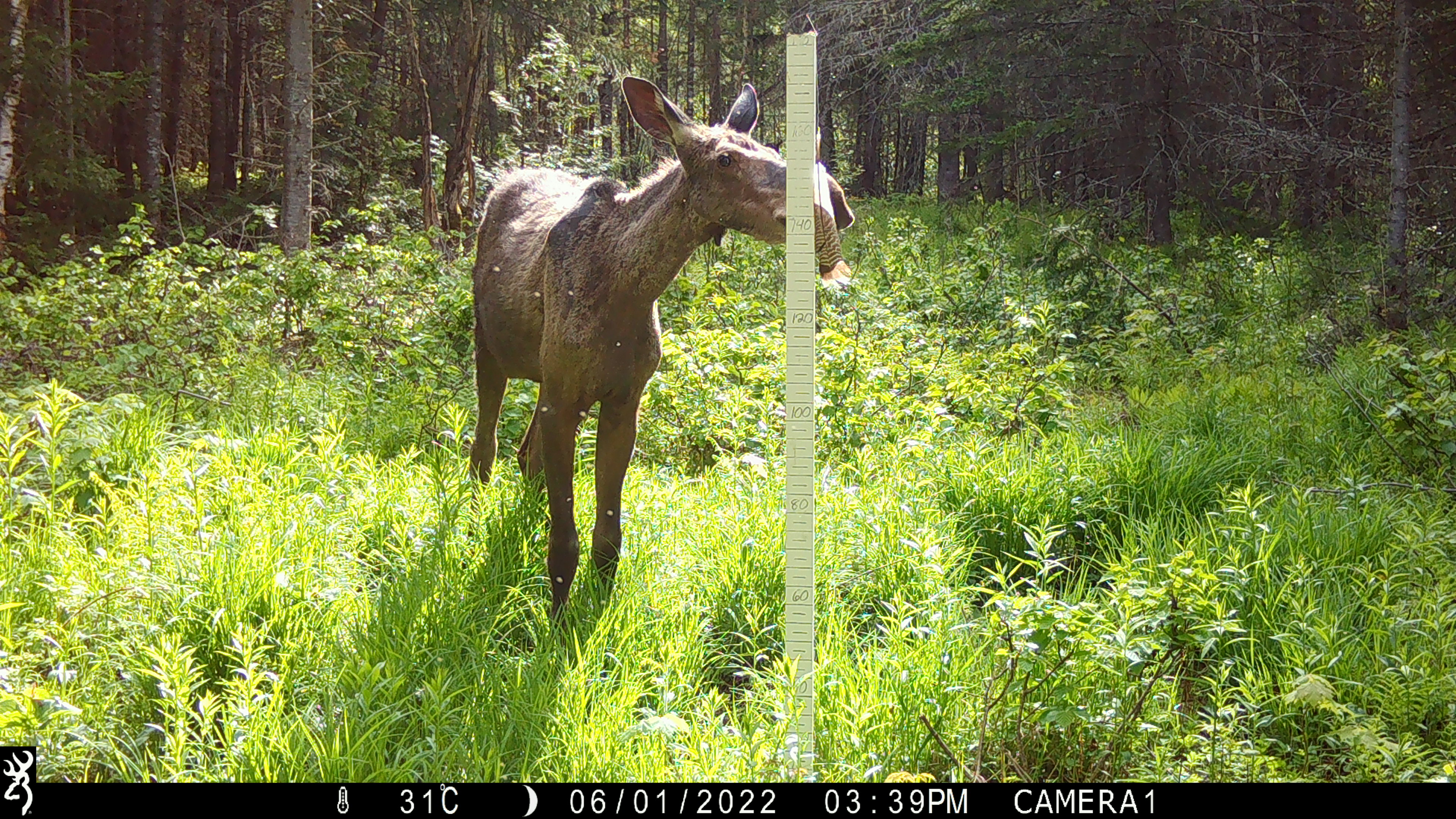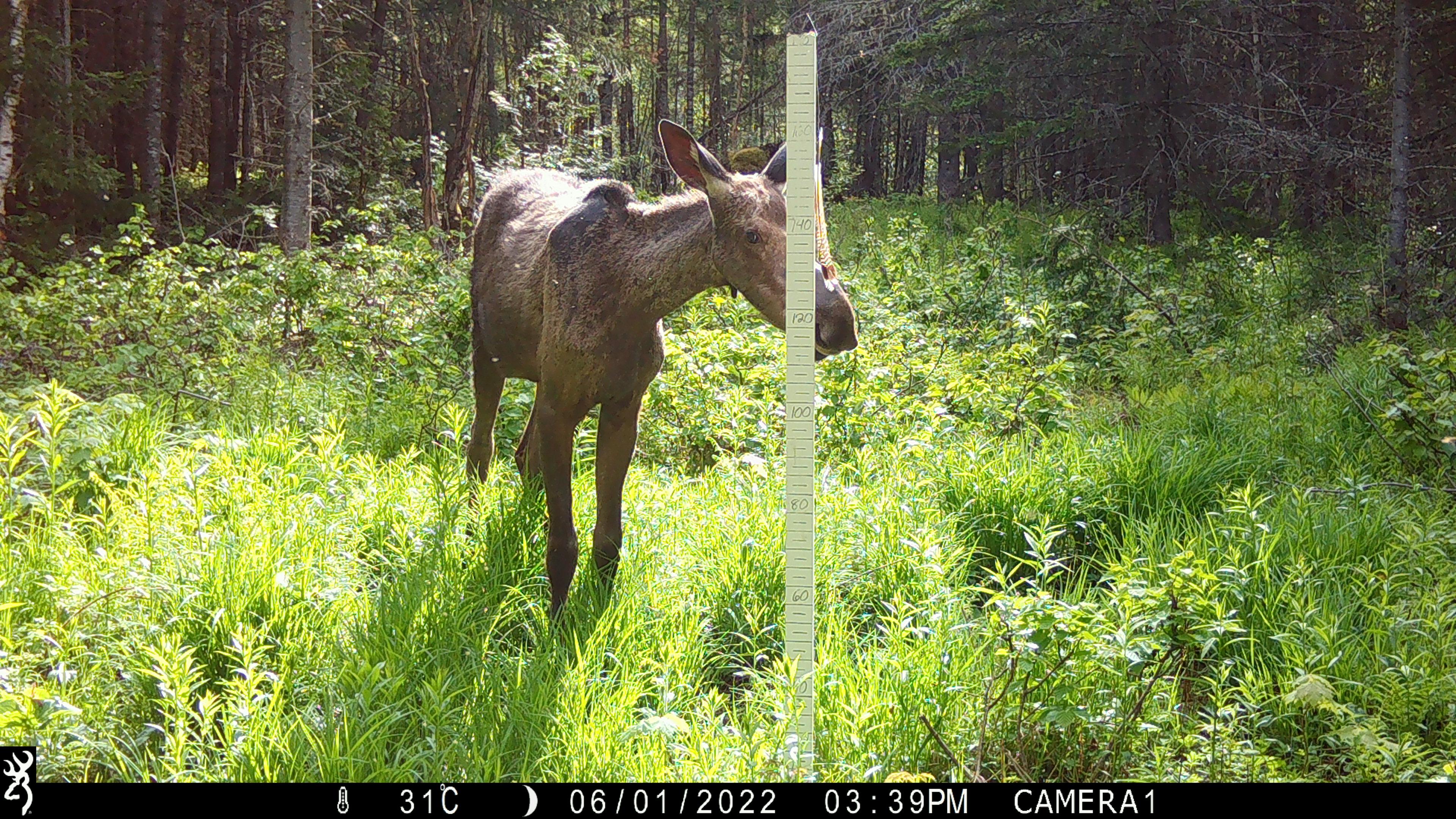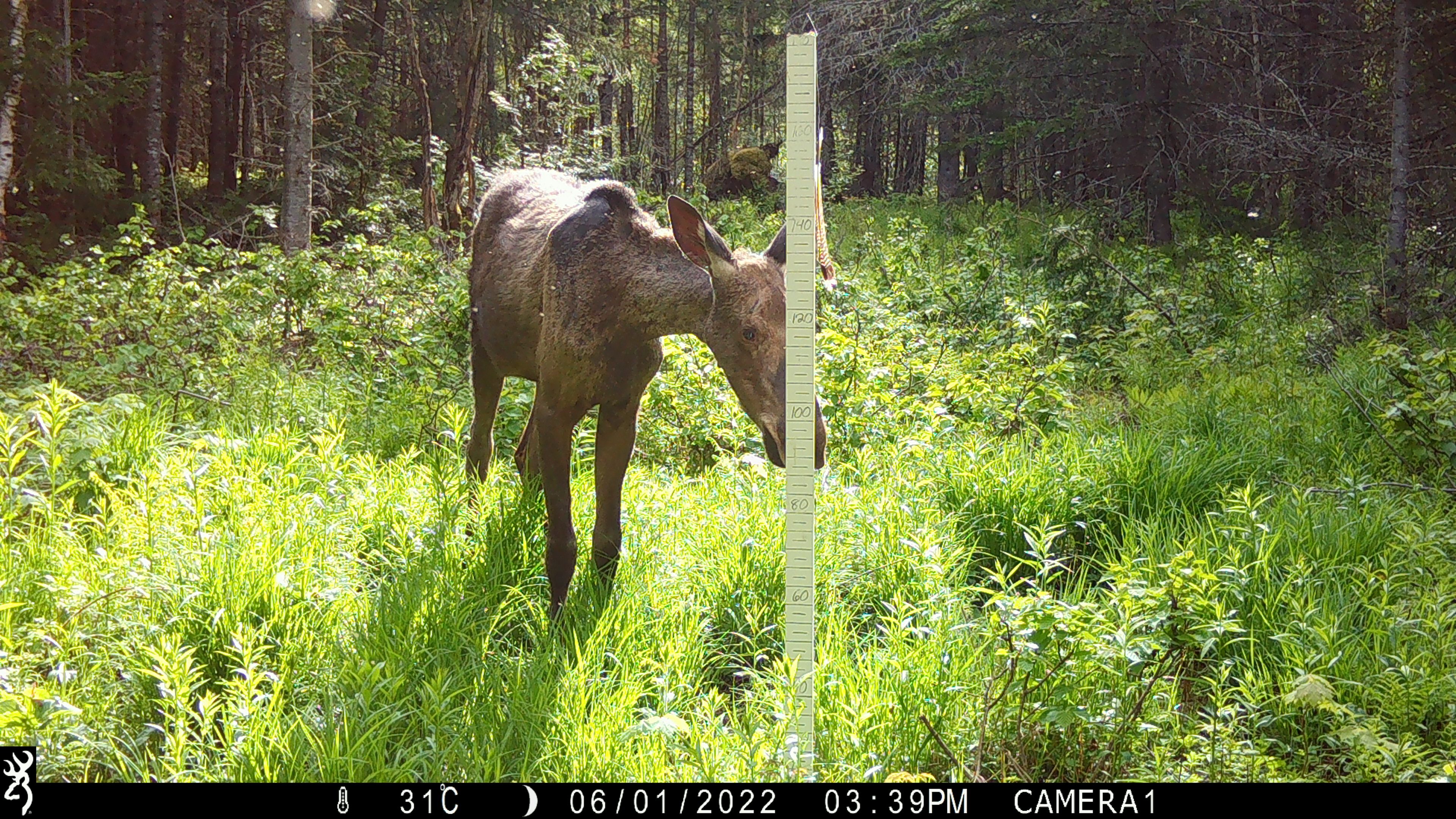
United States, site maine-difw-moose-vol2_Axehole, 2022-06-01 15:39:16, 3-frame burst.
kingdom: Animalia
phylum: Chordata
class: Mammalia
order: Artiodactyla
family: Cervidae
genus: Alces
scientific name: Alces alces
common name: moose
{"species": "moose (Alces alces)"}